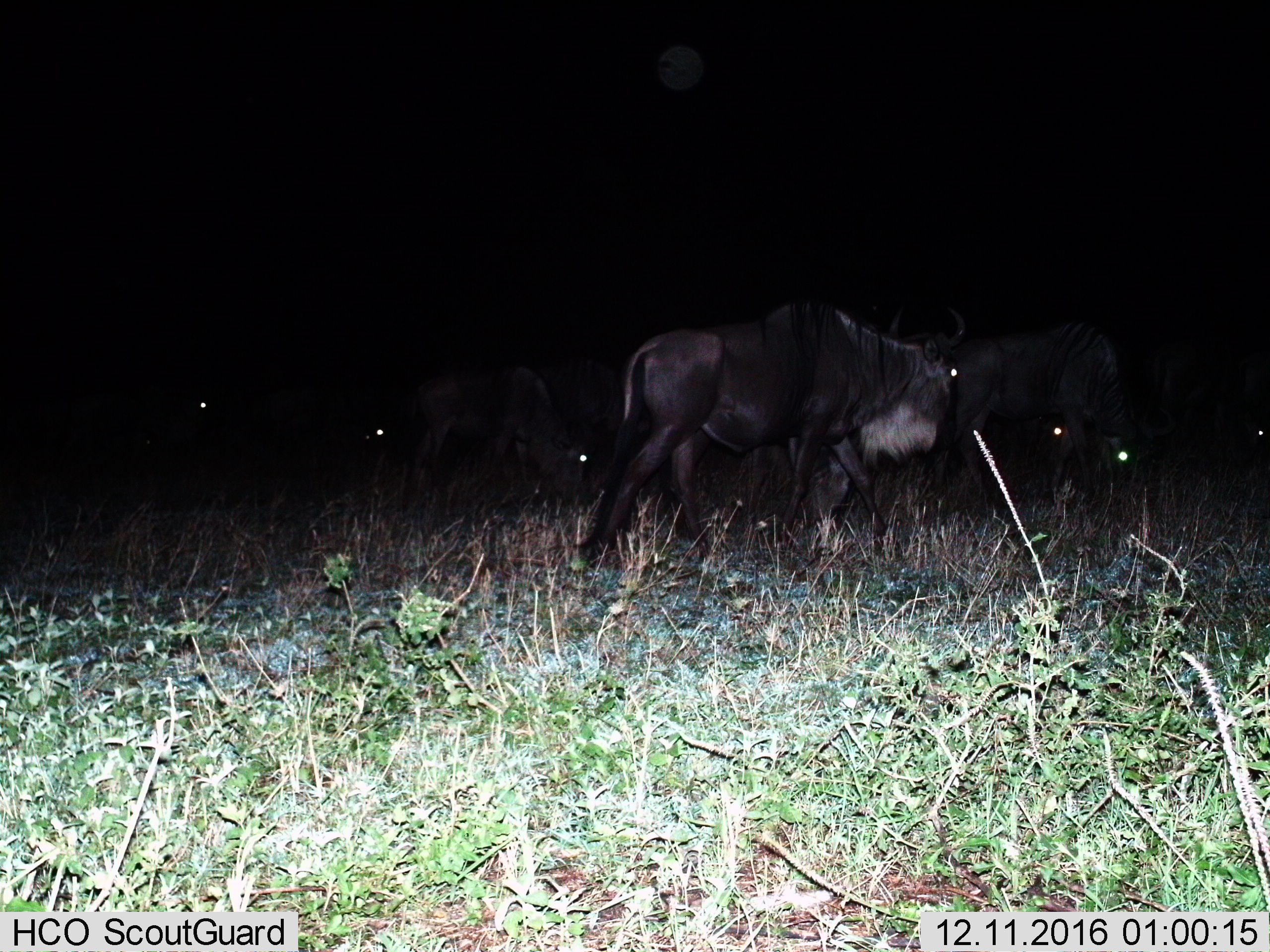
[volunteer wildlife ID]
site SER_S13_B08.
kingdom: Animalia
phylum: Chordata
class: Mammalia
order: Artiodactyla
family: Bovidae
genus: Connochaetes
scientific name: Connochaetes taurinus taurinus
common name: blue wildebeest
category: wildebeestblue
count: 7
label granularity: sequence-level